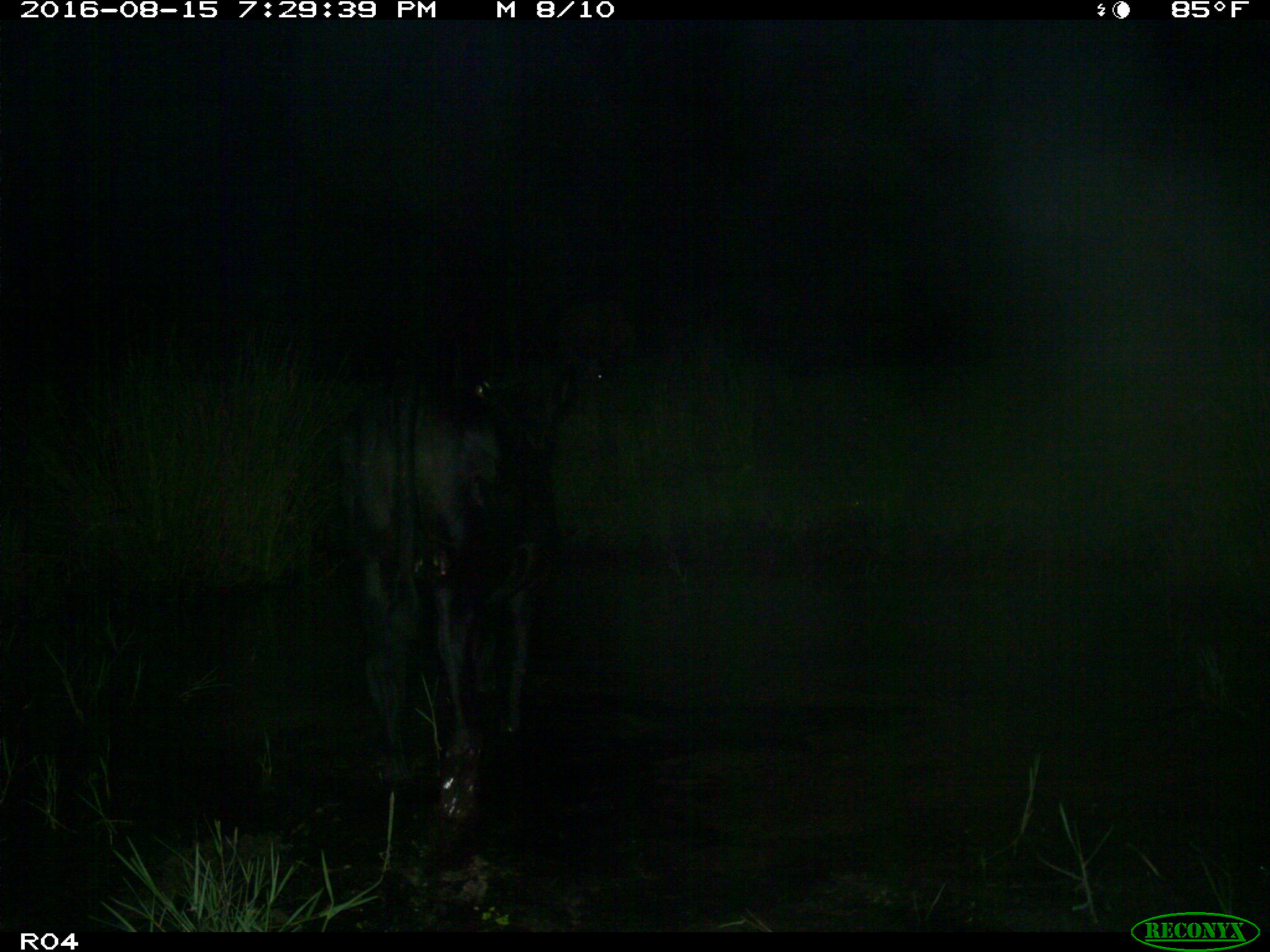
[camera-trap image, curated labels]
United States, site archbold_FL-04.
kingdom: Animalia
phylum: Chordata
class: Mammalia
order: Artiodactyla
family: Bovidae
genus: Bos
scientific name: Bos taurus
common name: domestic cow